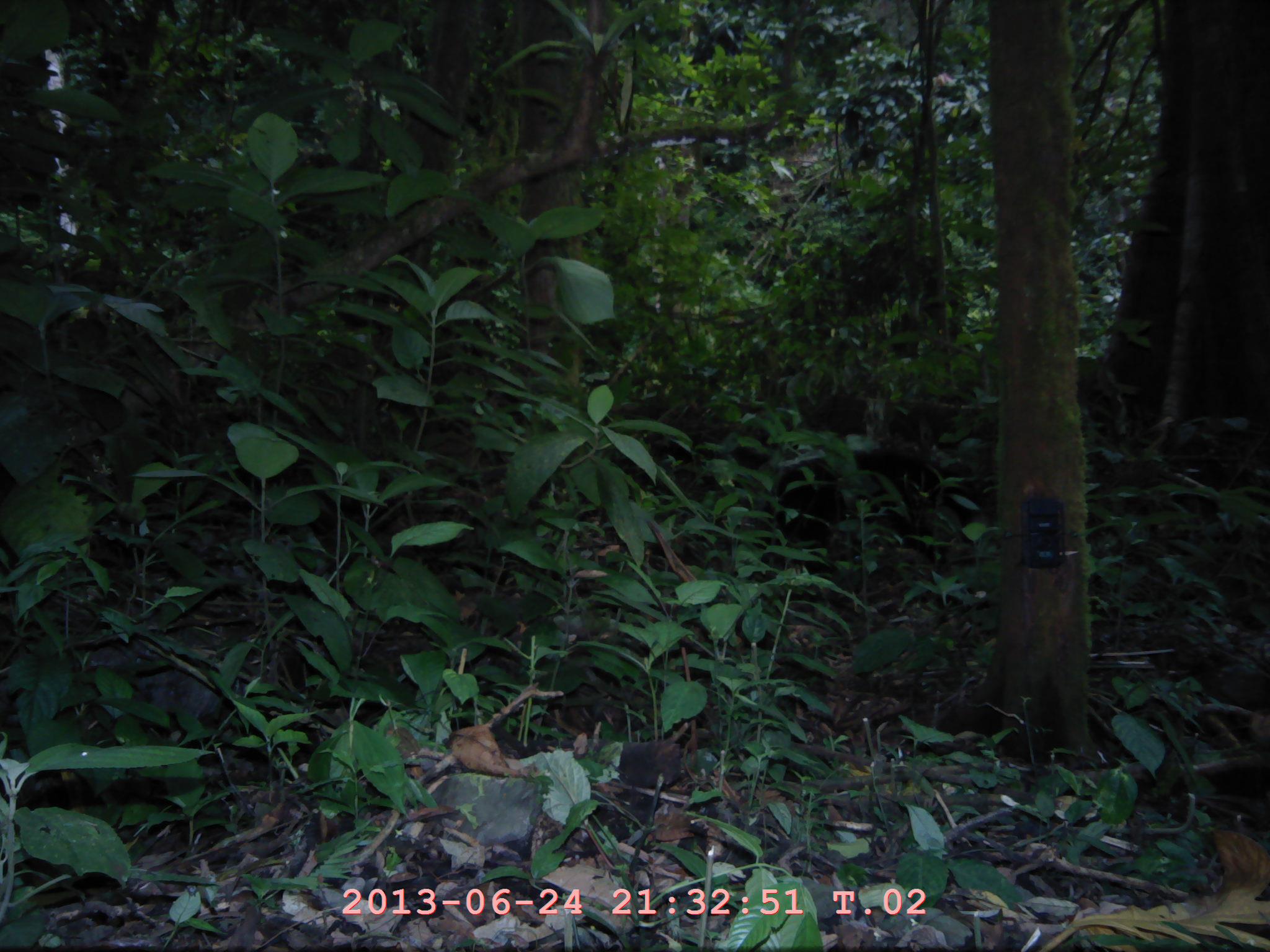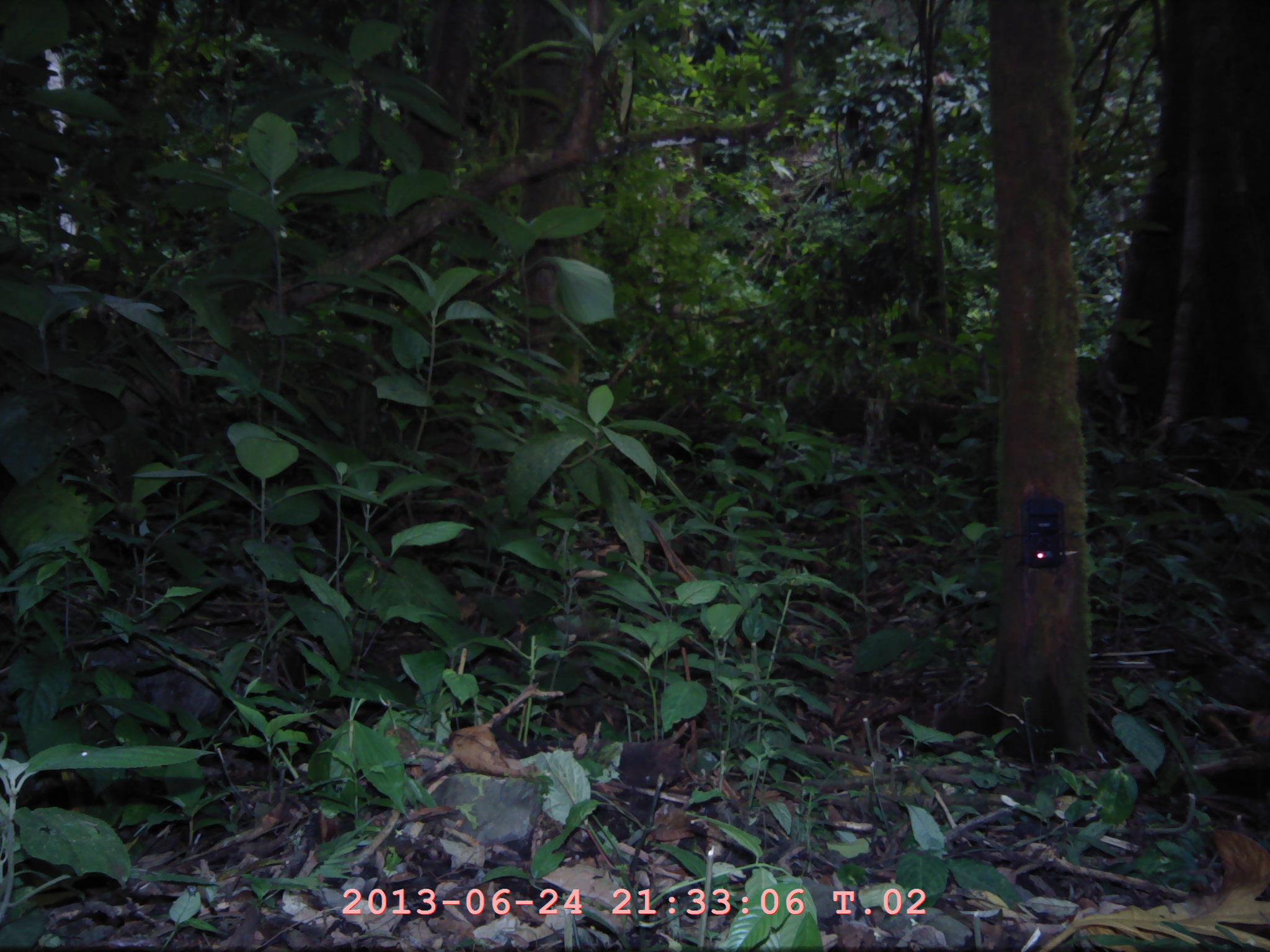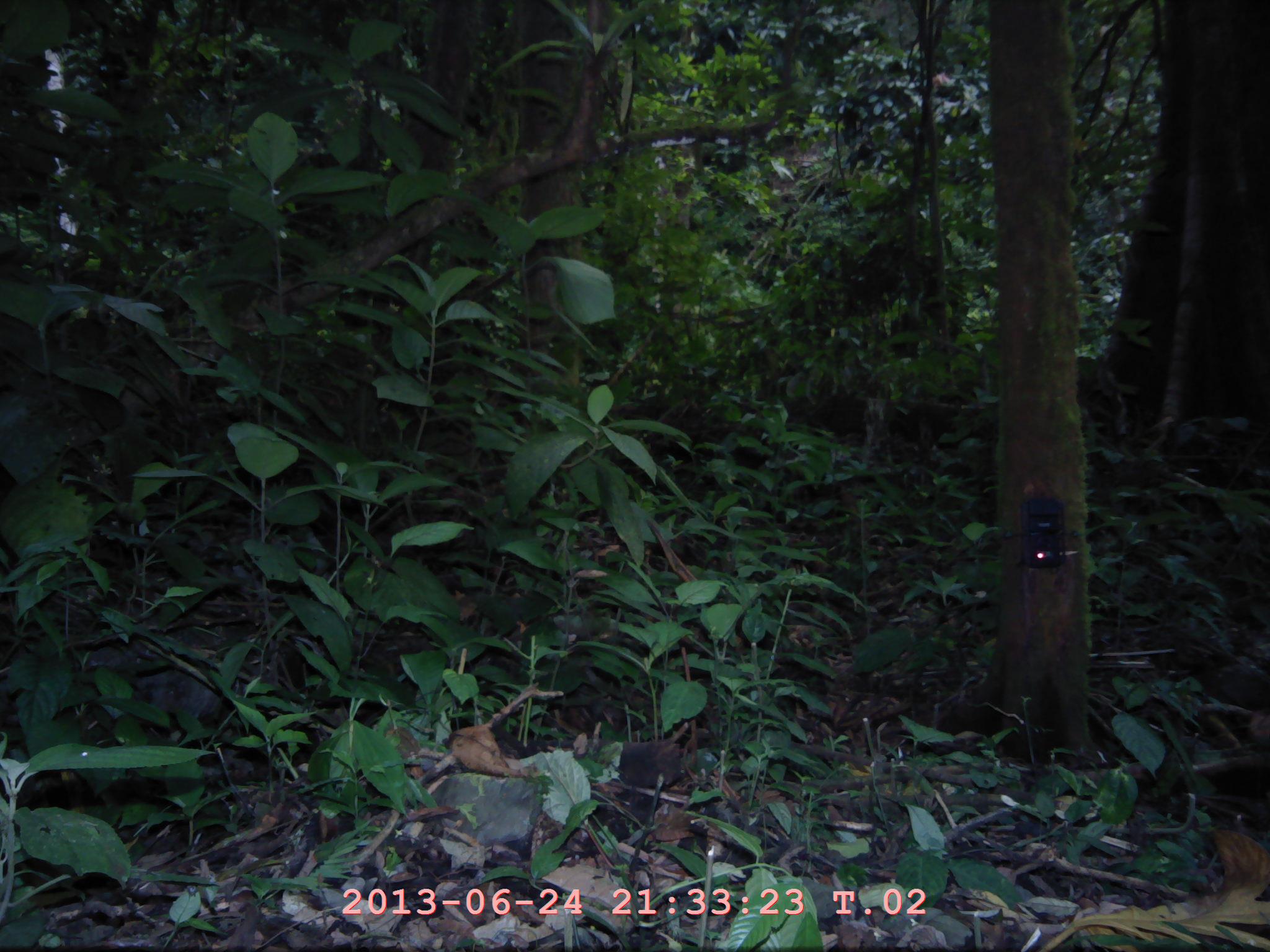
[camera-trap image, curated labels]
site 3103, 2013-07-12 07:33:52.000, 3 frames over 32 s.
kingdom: Animalia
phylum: Chordata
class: Mammalia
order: Carnivora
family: Ursidae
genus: Helarctos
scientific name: Helarctos malayanus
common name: sun bear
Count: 1.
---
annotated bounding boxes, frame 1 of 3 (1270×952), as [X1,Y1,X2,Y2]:
helarctos malayanus: [768,447,987,559]